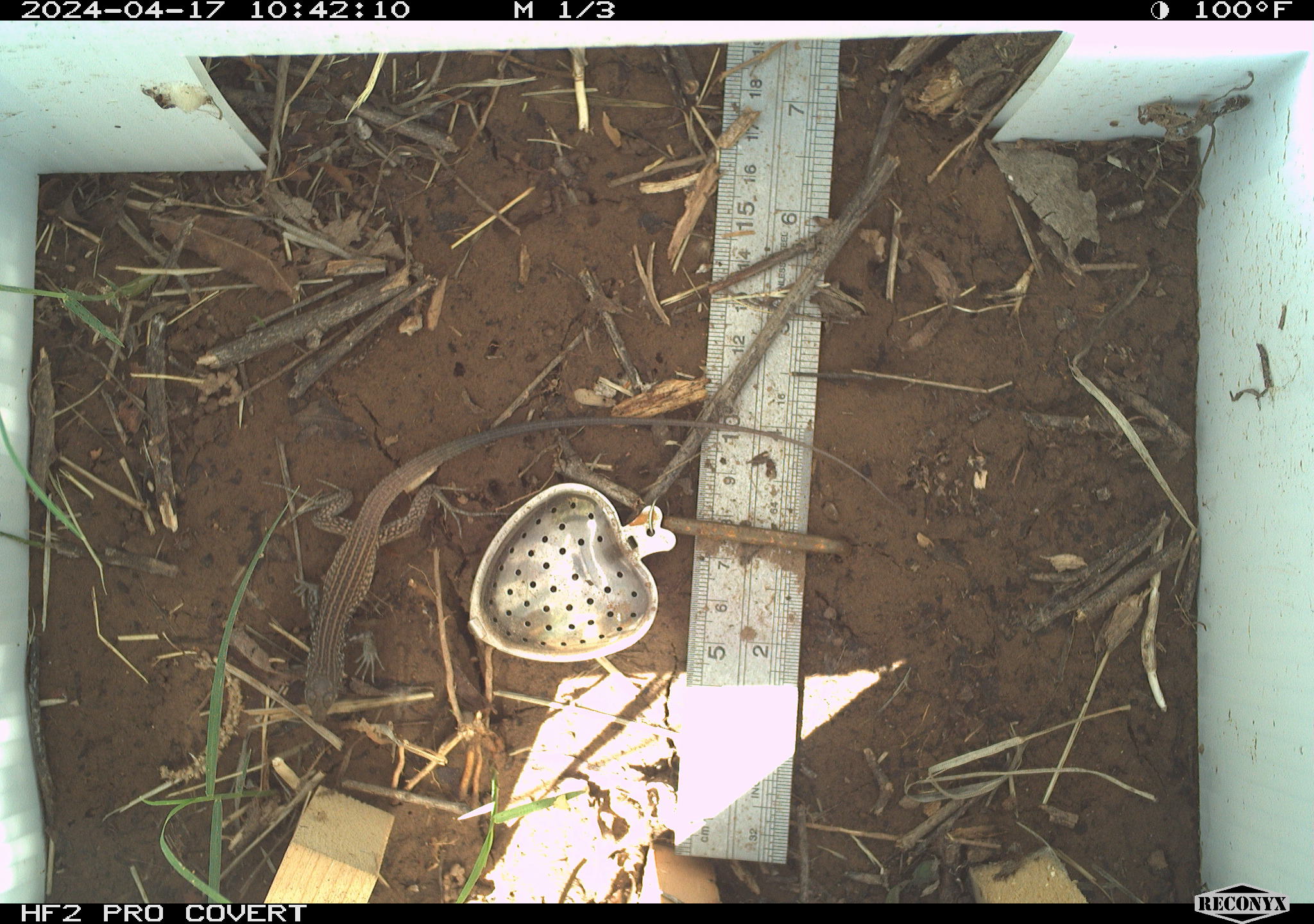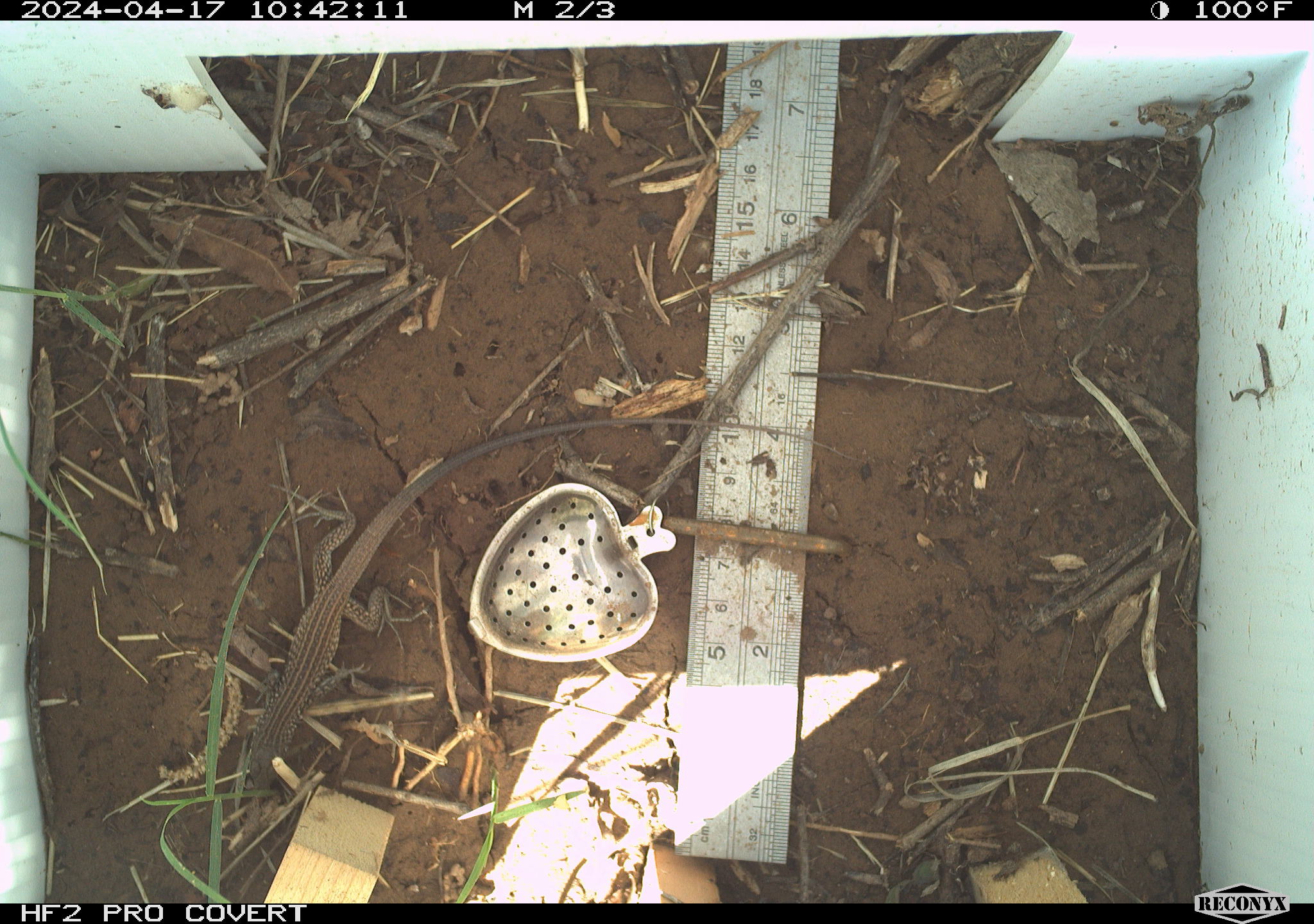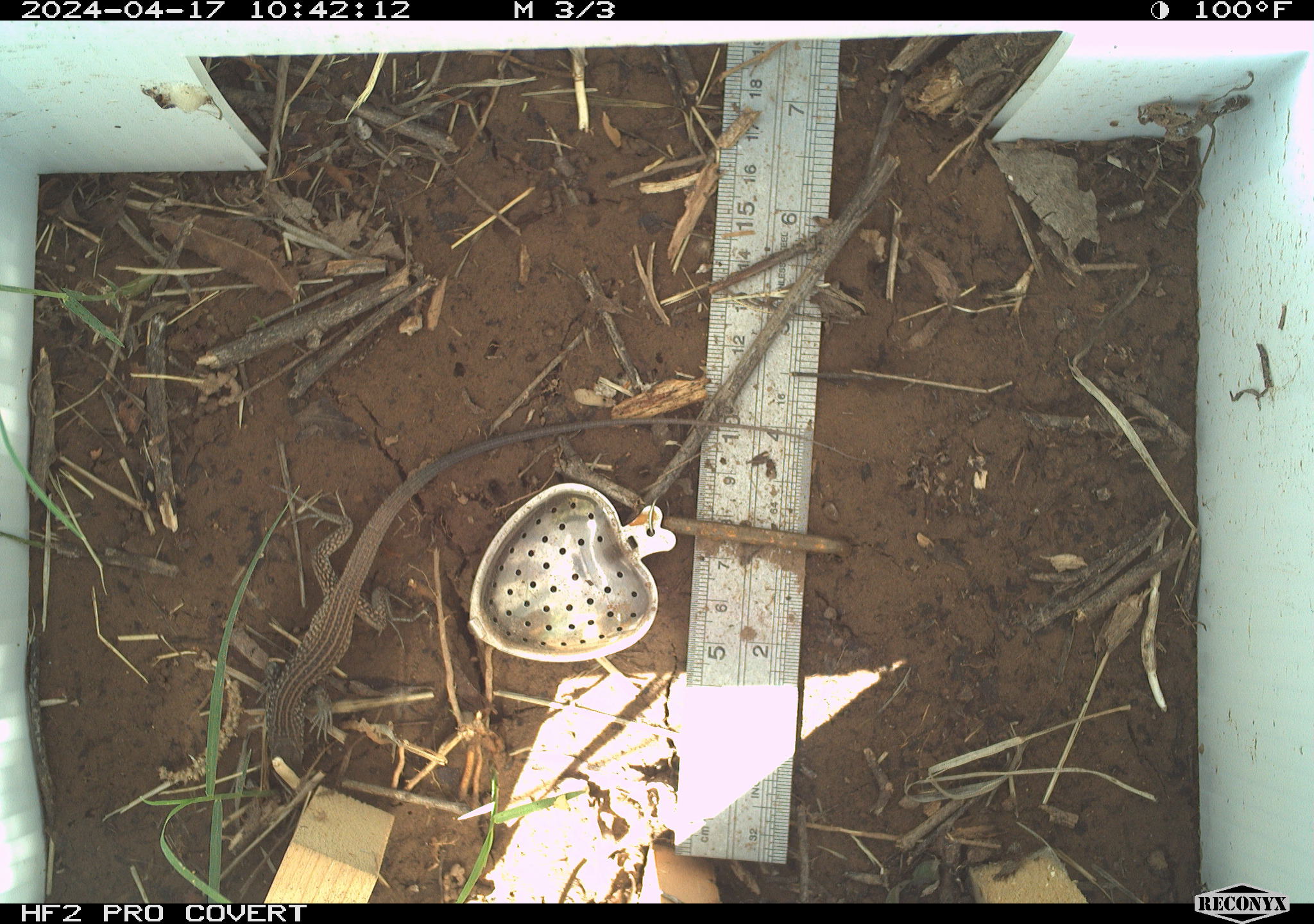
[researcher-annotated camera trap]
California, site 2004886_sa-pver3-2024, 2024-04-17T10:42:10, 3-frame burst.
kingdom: Animalia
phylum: Chordata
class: Reptilia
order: Squamata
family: Teiidae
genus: Aspidoscelis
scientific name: Aspidoscelis tigris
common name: western whiptail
Western whiptail (Aspidoscelis tigris).